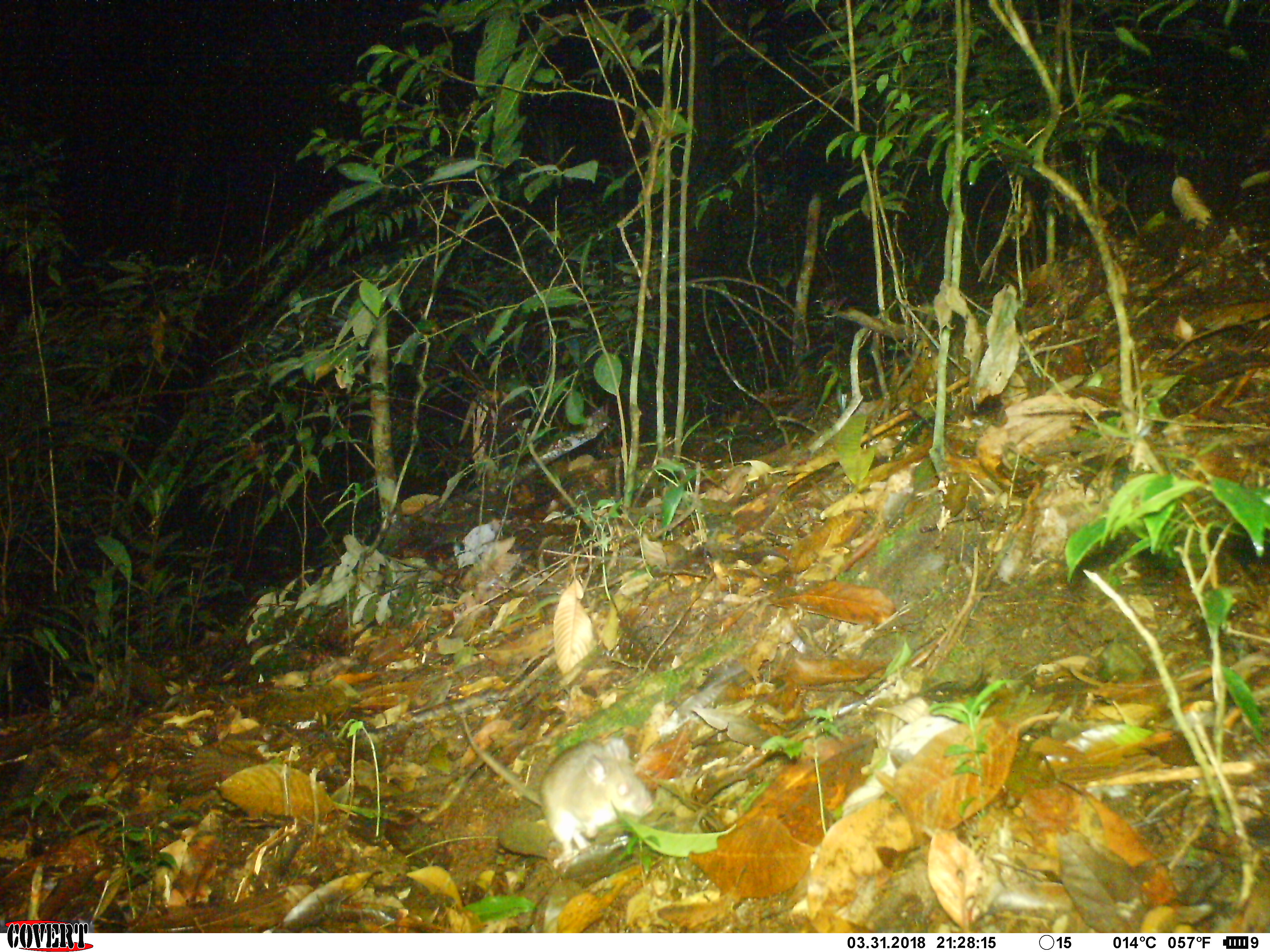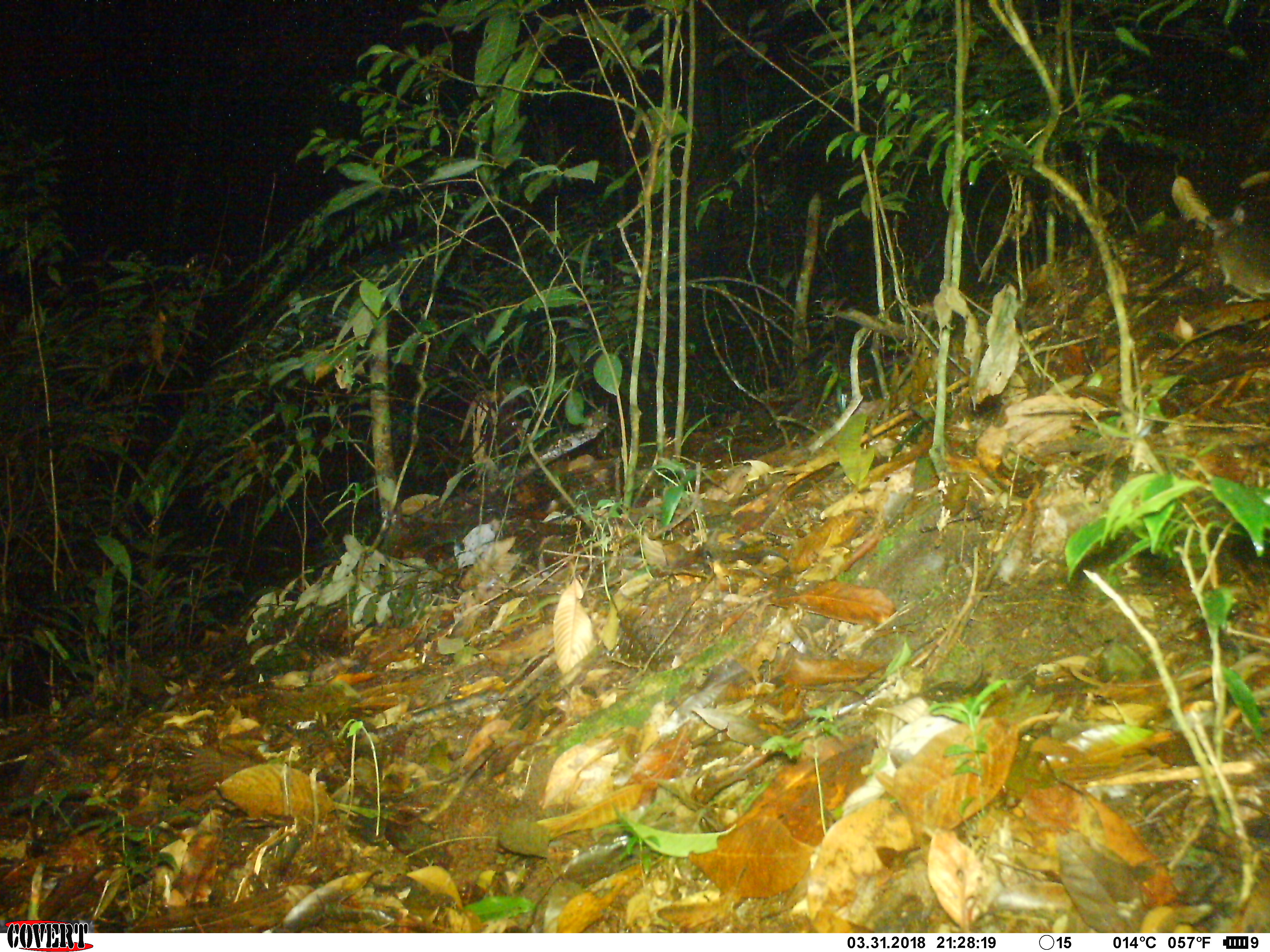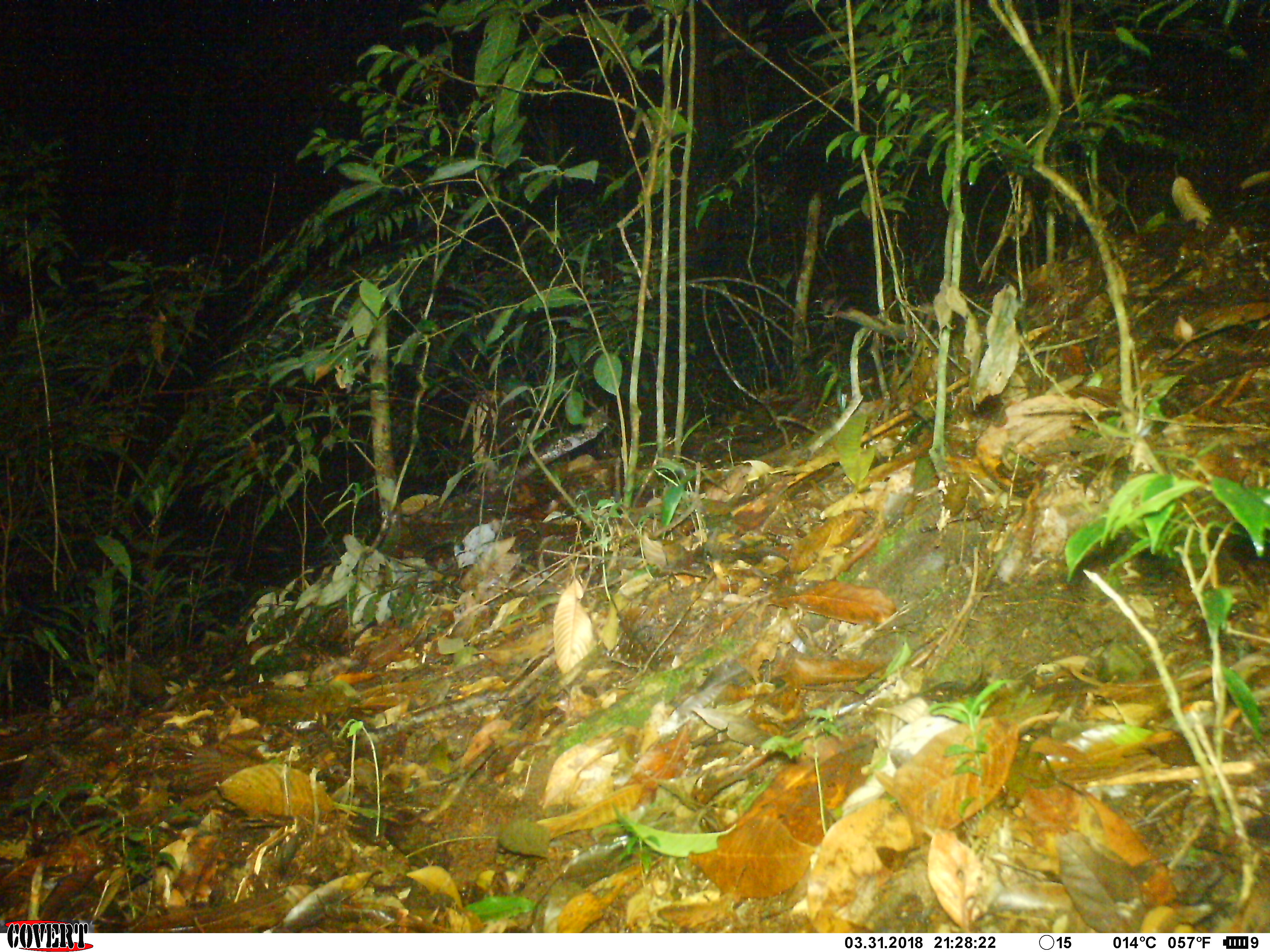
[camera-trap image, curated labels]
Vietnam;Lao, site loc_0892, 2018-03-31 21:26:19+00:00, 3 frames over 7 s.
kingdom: Animalia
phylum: Chordata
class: Mammalia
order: Rodentia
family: Muridae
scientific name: Muridae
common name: old-world mice and rats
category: unidentified murid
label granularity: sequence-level